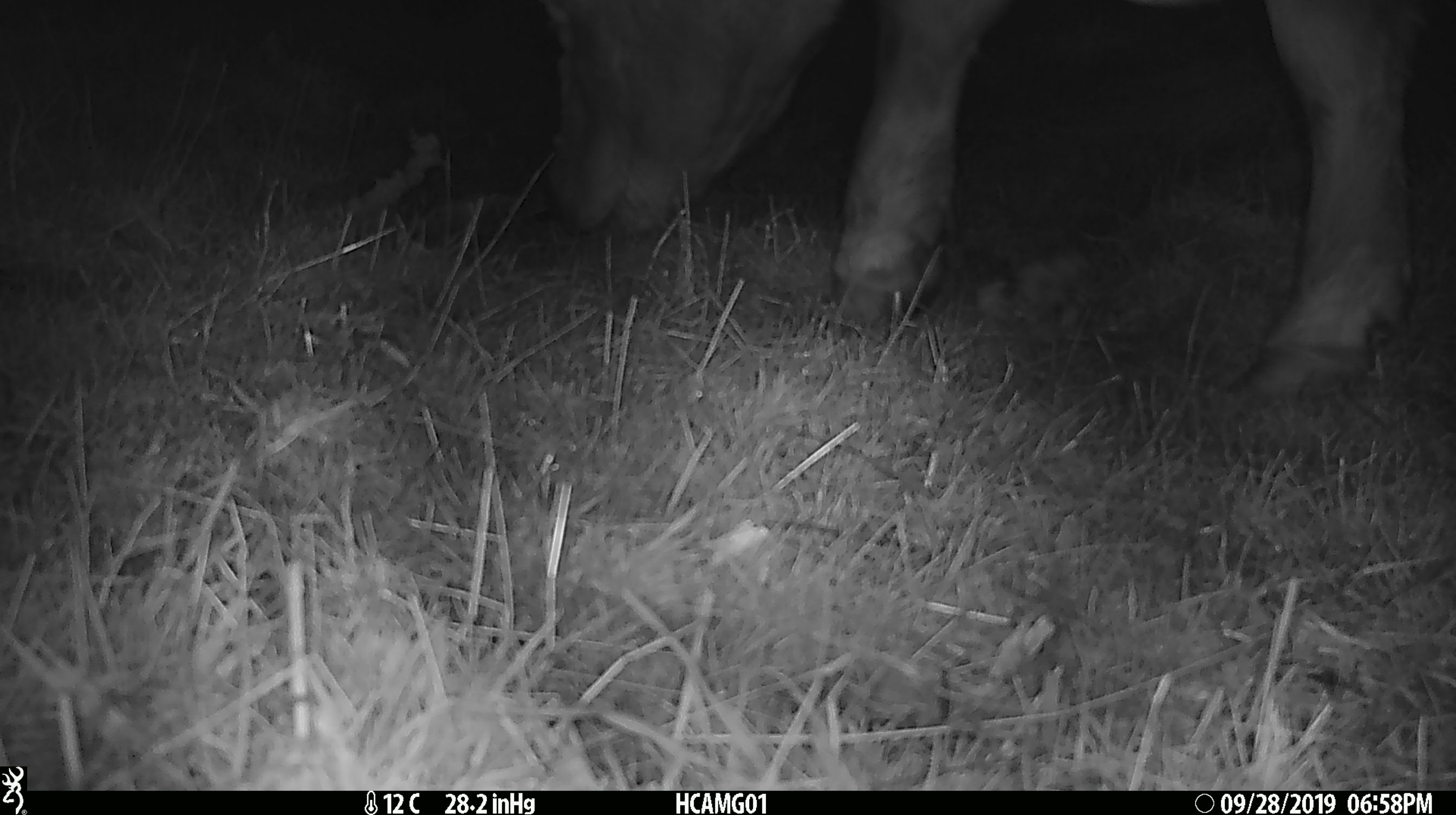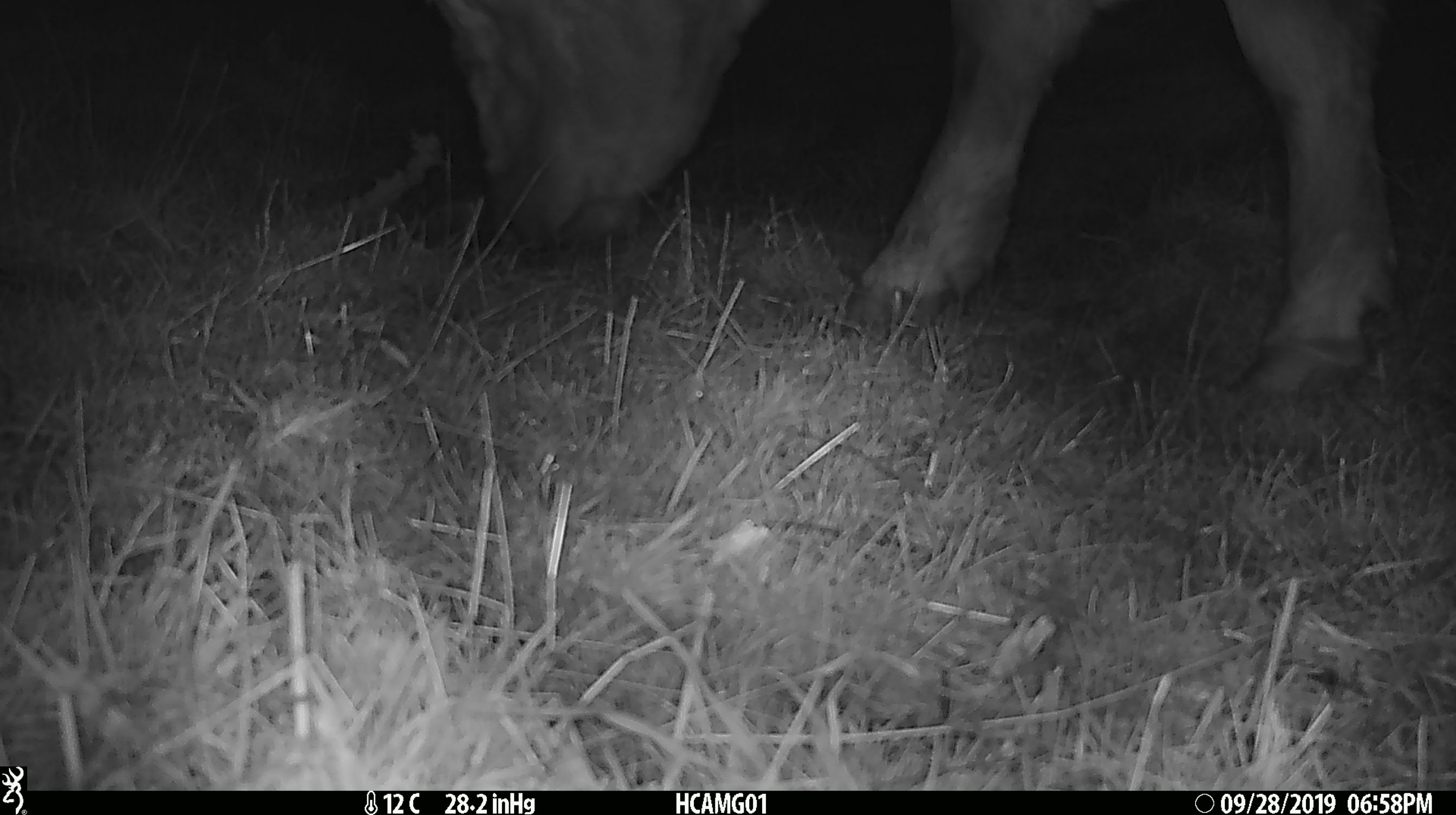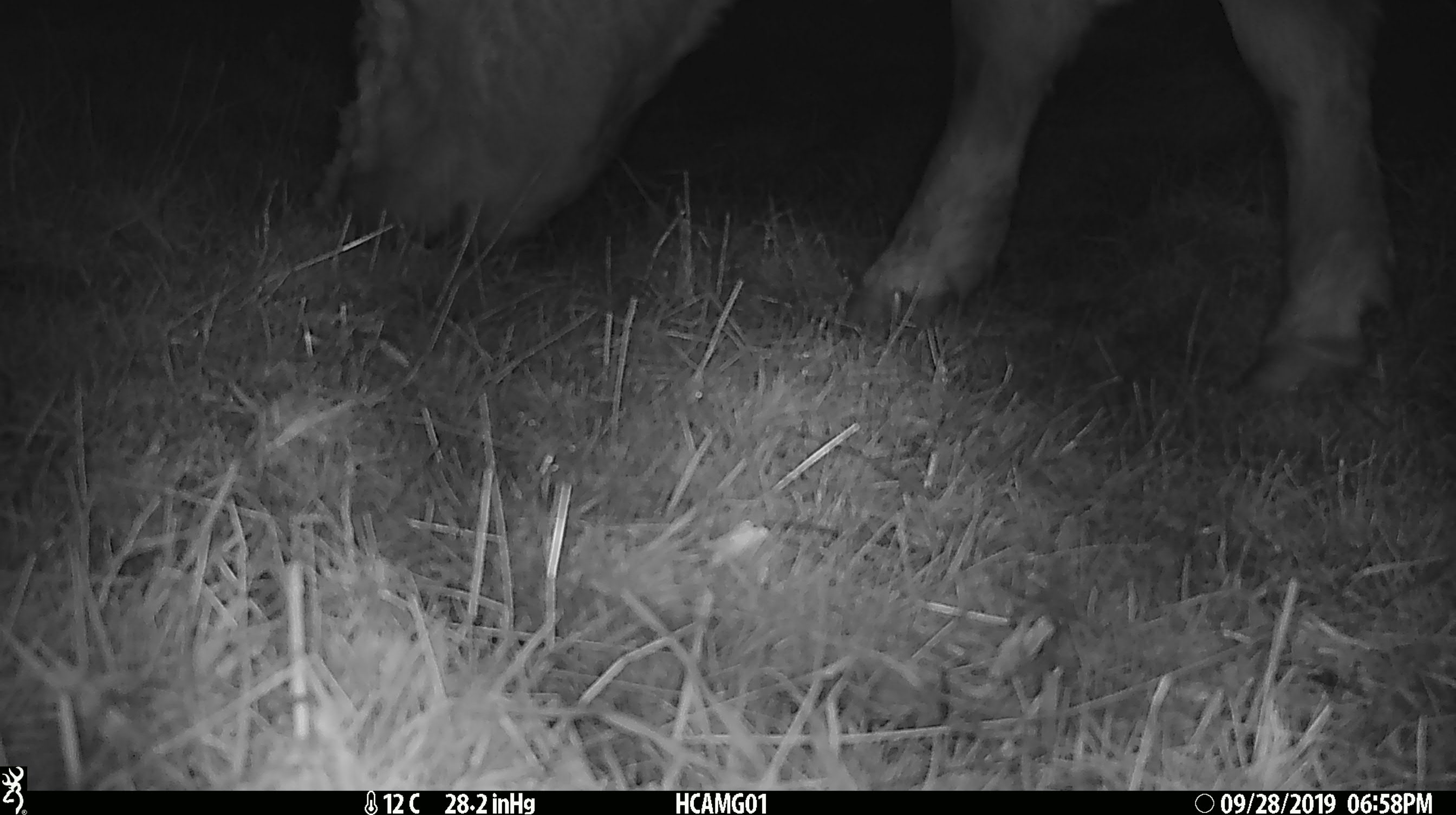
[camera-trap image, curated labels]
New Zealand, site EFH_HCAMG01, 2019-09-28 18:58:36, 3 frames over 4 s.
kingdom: Animalia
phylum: Chordata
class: Mammalia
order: Artiodactyla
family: Bovidae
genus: Bos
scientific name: Bos taurus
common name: domestic cow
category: cow